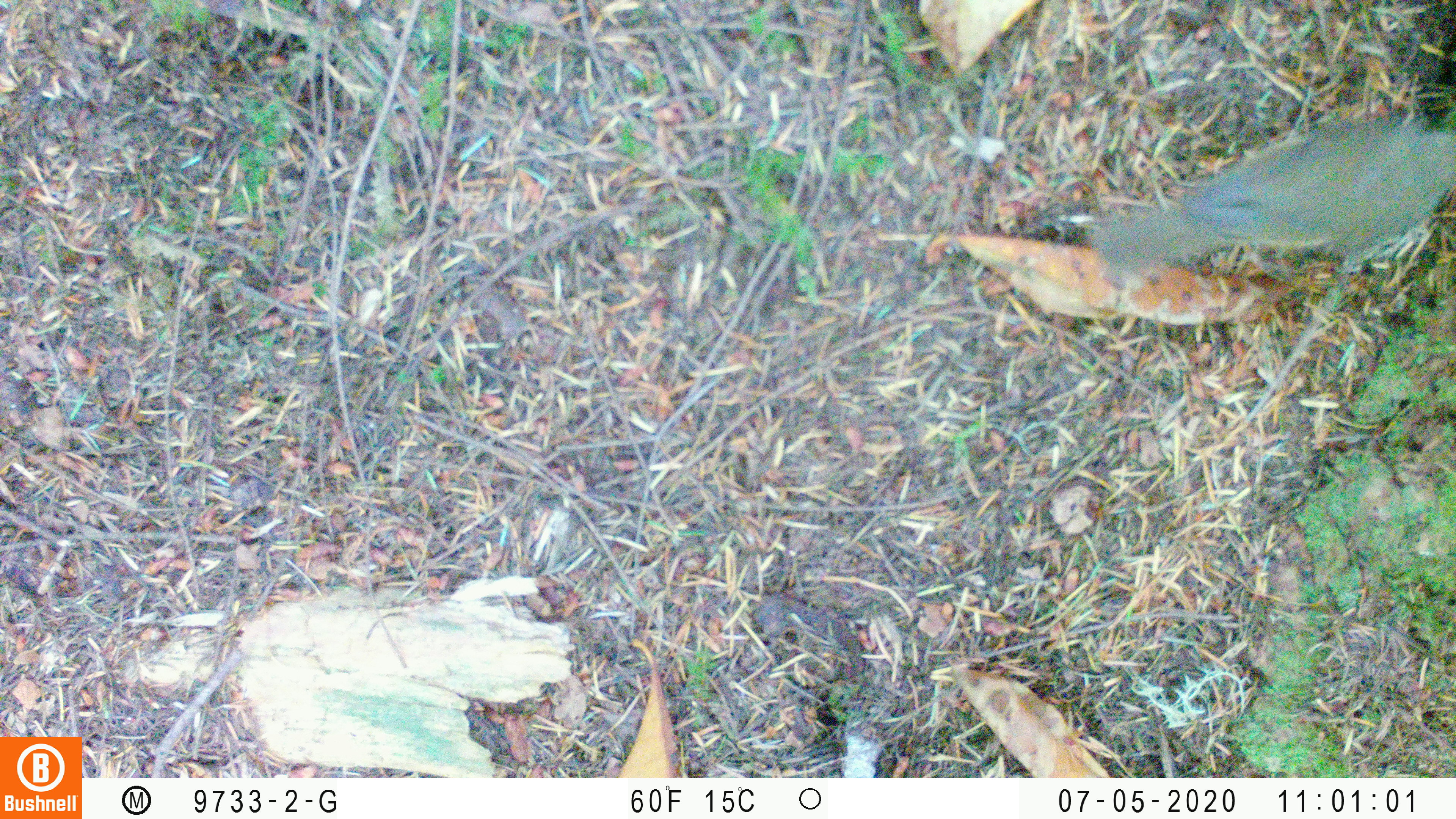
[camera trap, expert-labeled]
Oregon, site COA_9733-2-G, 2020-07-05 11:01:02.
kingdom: Animalia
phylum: Chordata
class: Aves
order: Passeriformes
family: Turdidae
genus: Catharus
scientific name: Catharus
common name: brown thrushes and nightingale-thrushes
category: catharus species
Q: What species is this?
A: Catharus species (brown thrushes and nightingale-thrushes) (Catharus).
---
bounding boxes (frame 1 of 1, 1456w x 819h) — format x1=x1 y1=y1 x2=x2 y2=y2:
catharus species: x1=1090 y1=121 x2=1451 y2=283